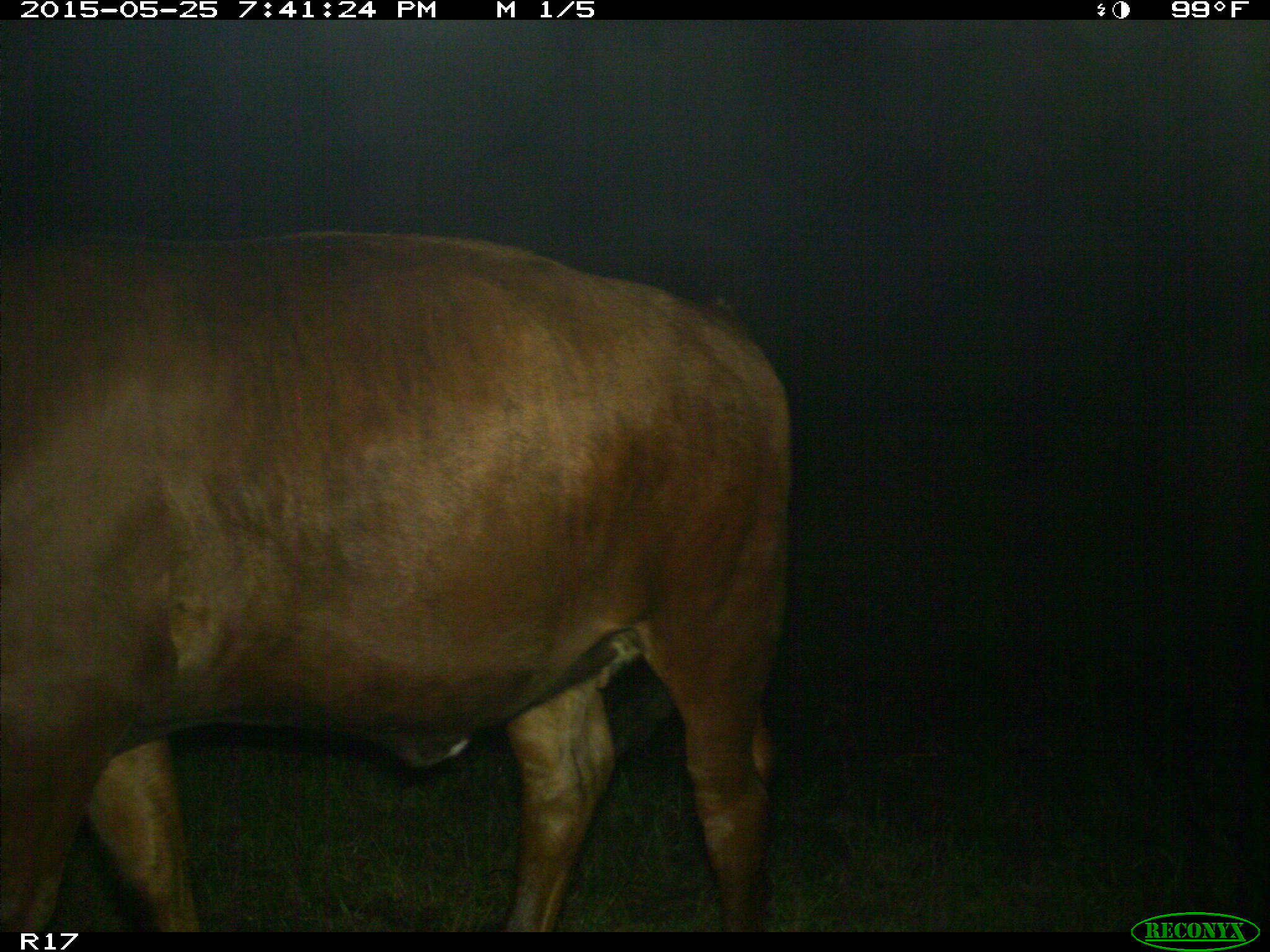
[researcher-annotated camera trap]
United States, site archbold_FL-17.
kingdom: Animalia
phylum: Chordata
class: Mammalia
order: Artiodactyla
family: Bovidae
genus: Bos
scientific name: Bos taurus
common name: domestic cow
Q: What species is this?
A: Bos taurus (domestic cow).